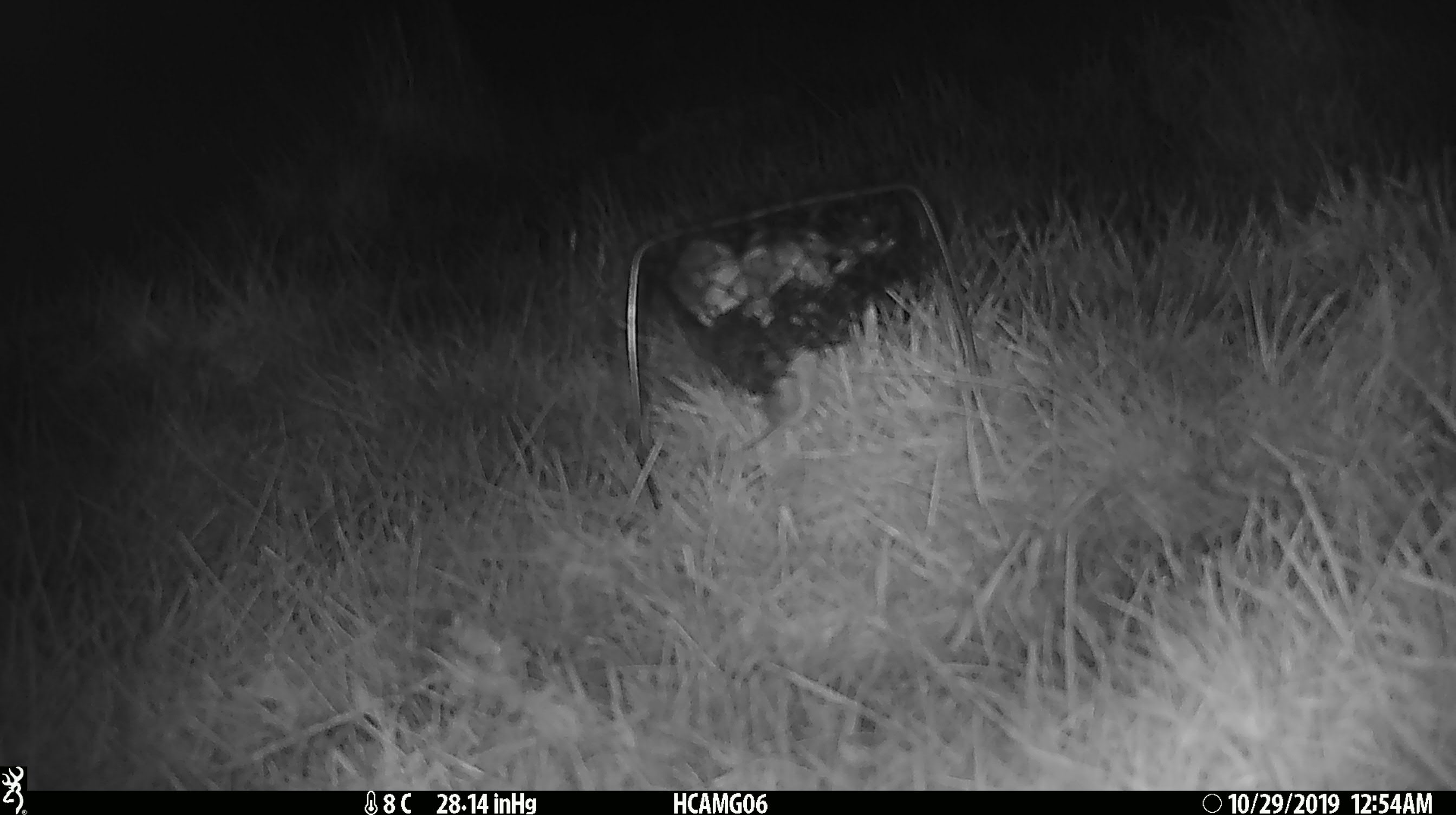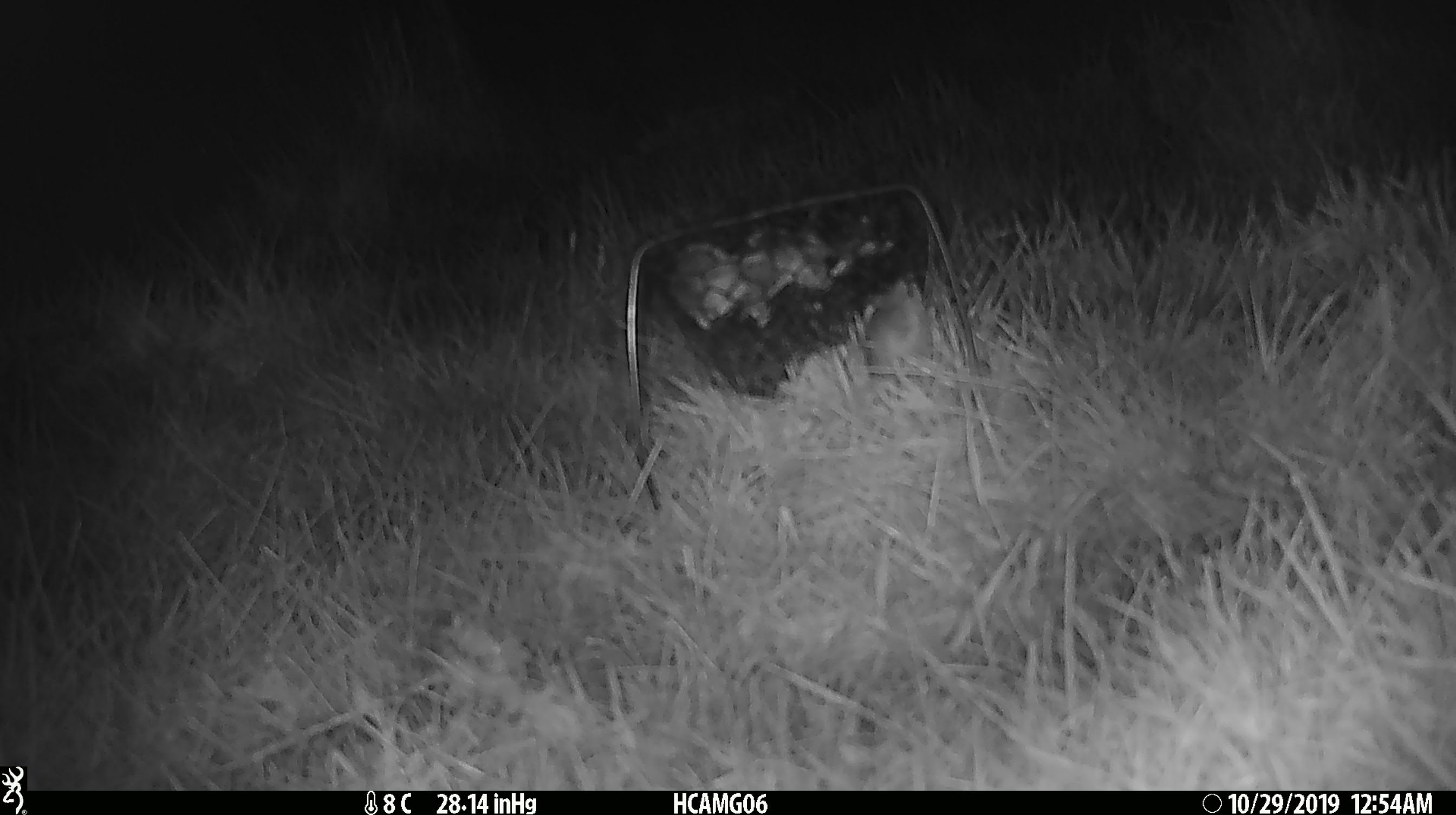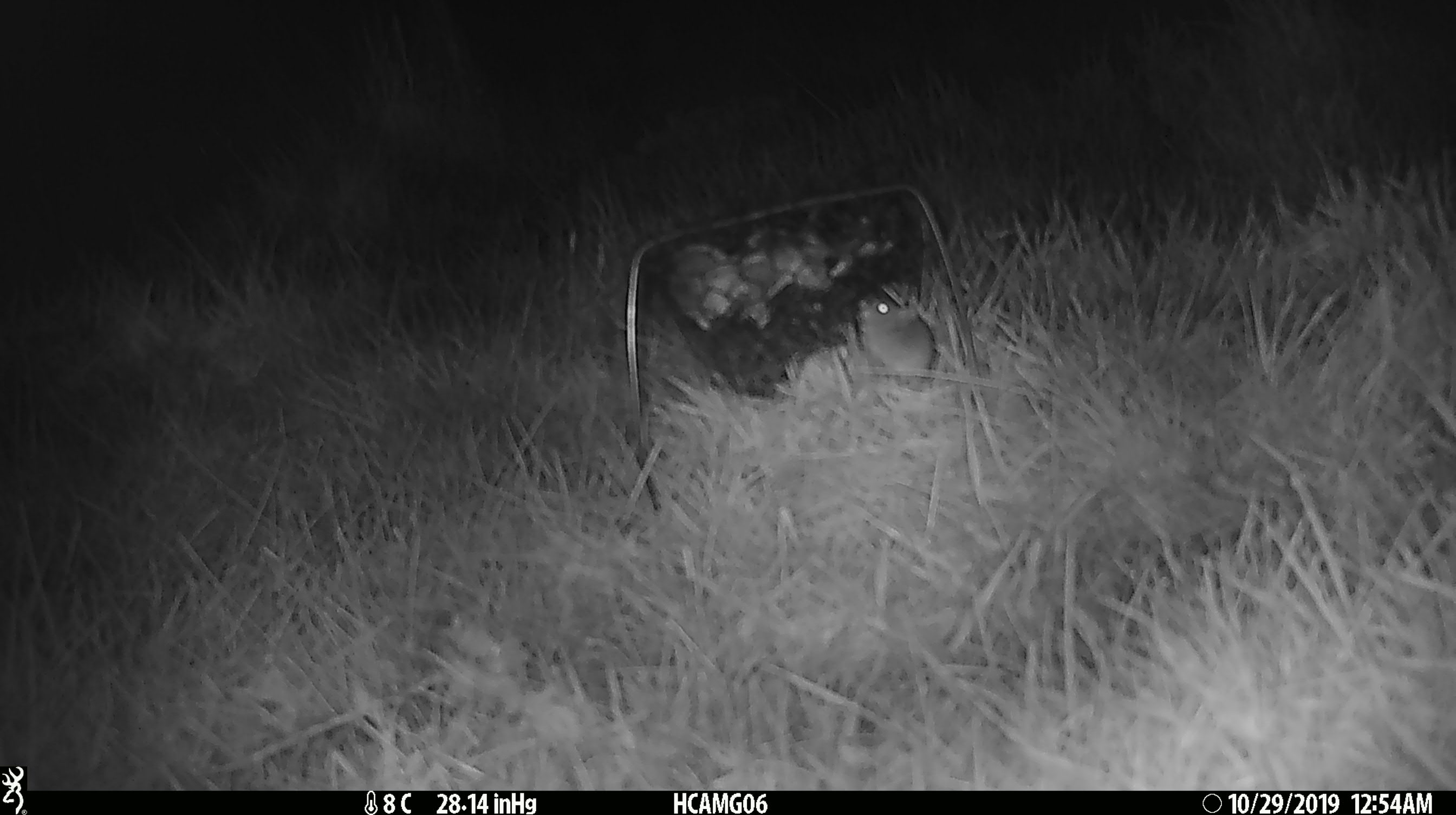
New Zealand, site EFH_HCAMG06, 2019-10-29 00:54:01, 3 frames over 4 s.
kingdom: Animalia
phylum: Chordata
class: Mammalia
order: Rodentia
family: Muridae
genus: Mus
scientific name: Mus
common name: mouse